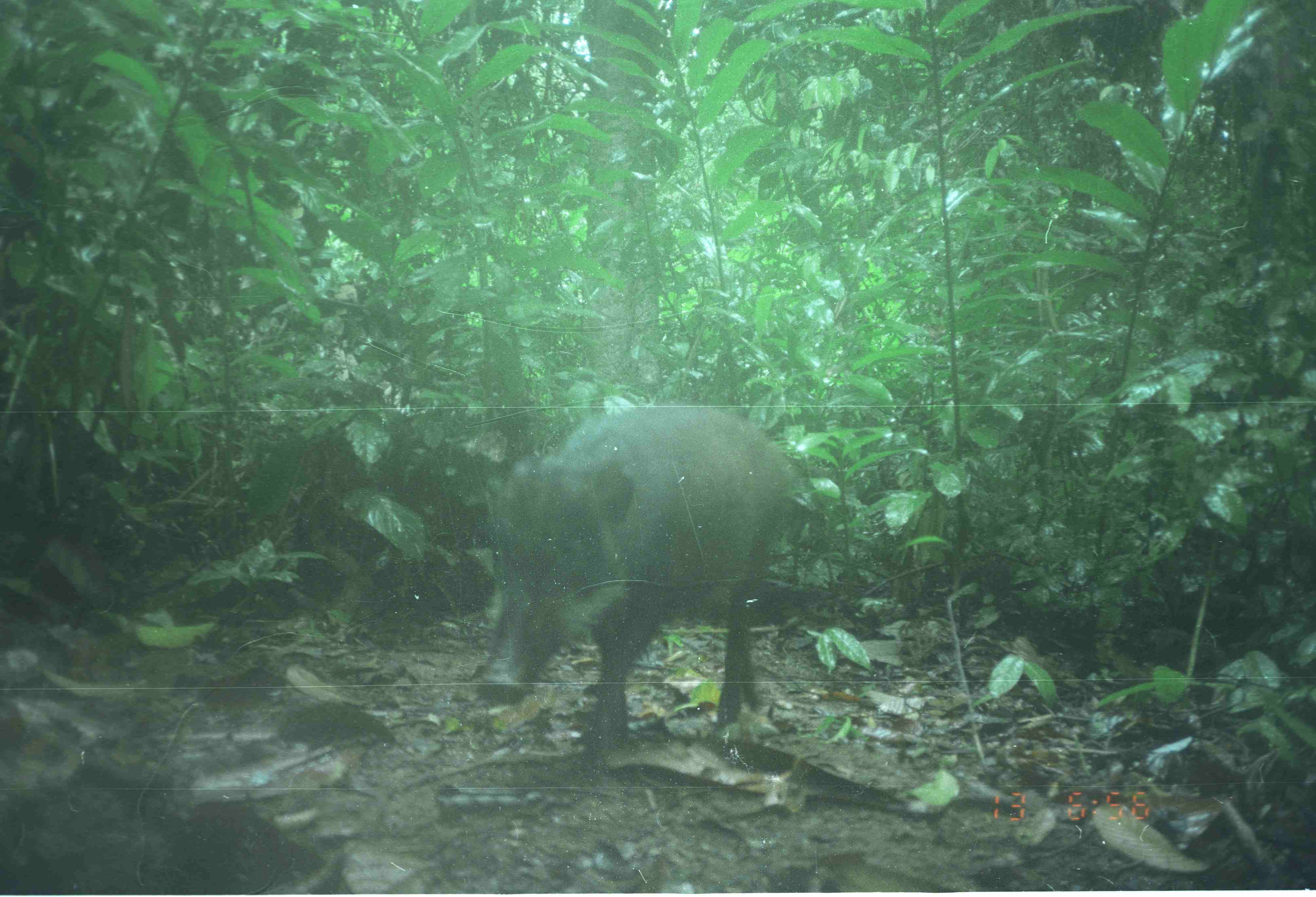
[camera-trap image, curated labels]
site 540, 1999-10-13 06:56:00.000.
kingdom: Animalia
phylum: Chordata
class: Mammalia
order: Artiodactyla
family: Suidae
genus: Sus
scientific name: Sus barbatus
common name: western bearded pig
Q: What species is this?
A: Sus barbatus (western bearded pig).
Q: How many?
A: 1.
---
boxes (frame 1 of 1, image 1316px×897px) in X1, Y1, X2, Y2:
sus barbatus: 473, 400, 804, 776